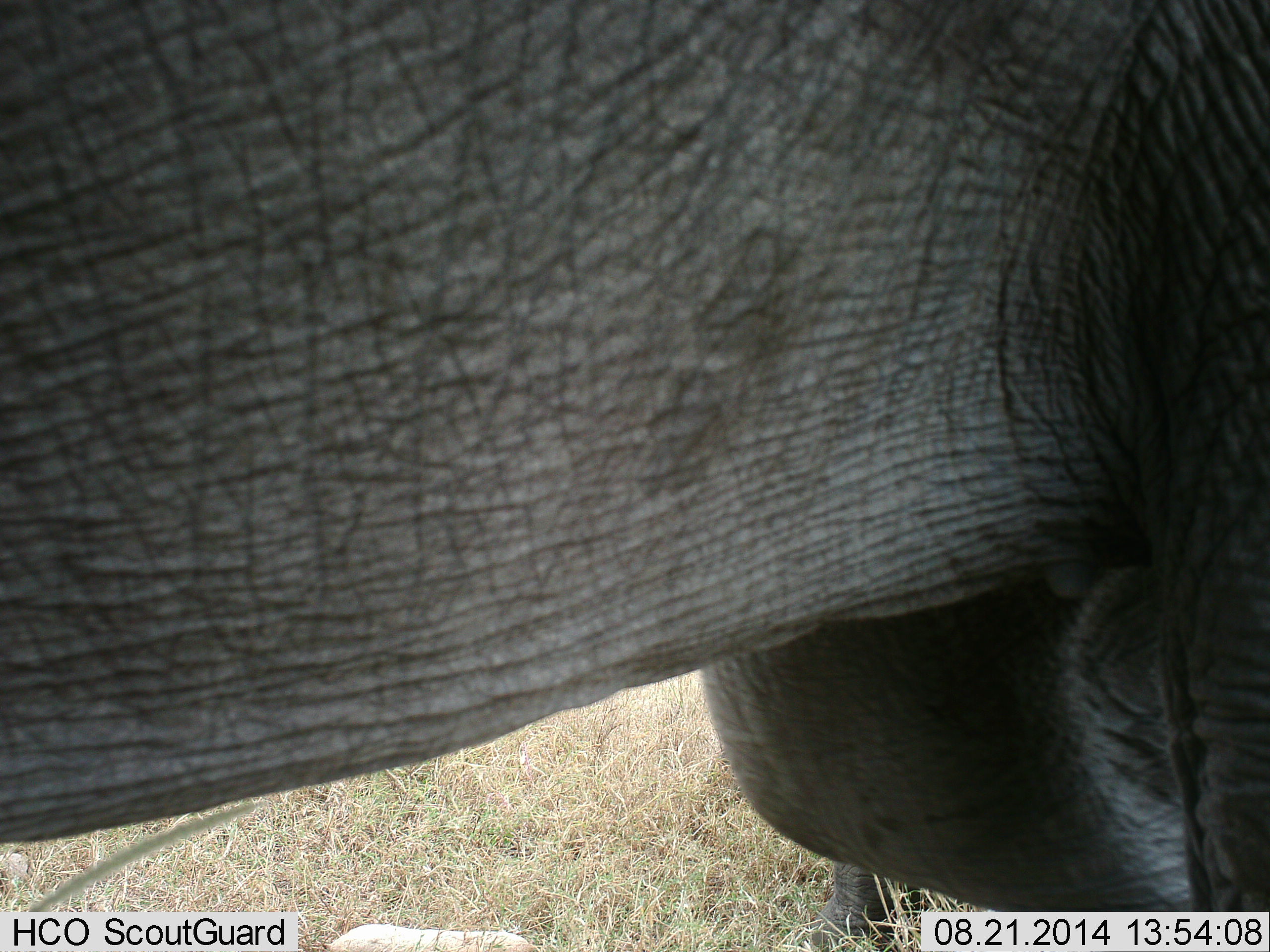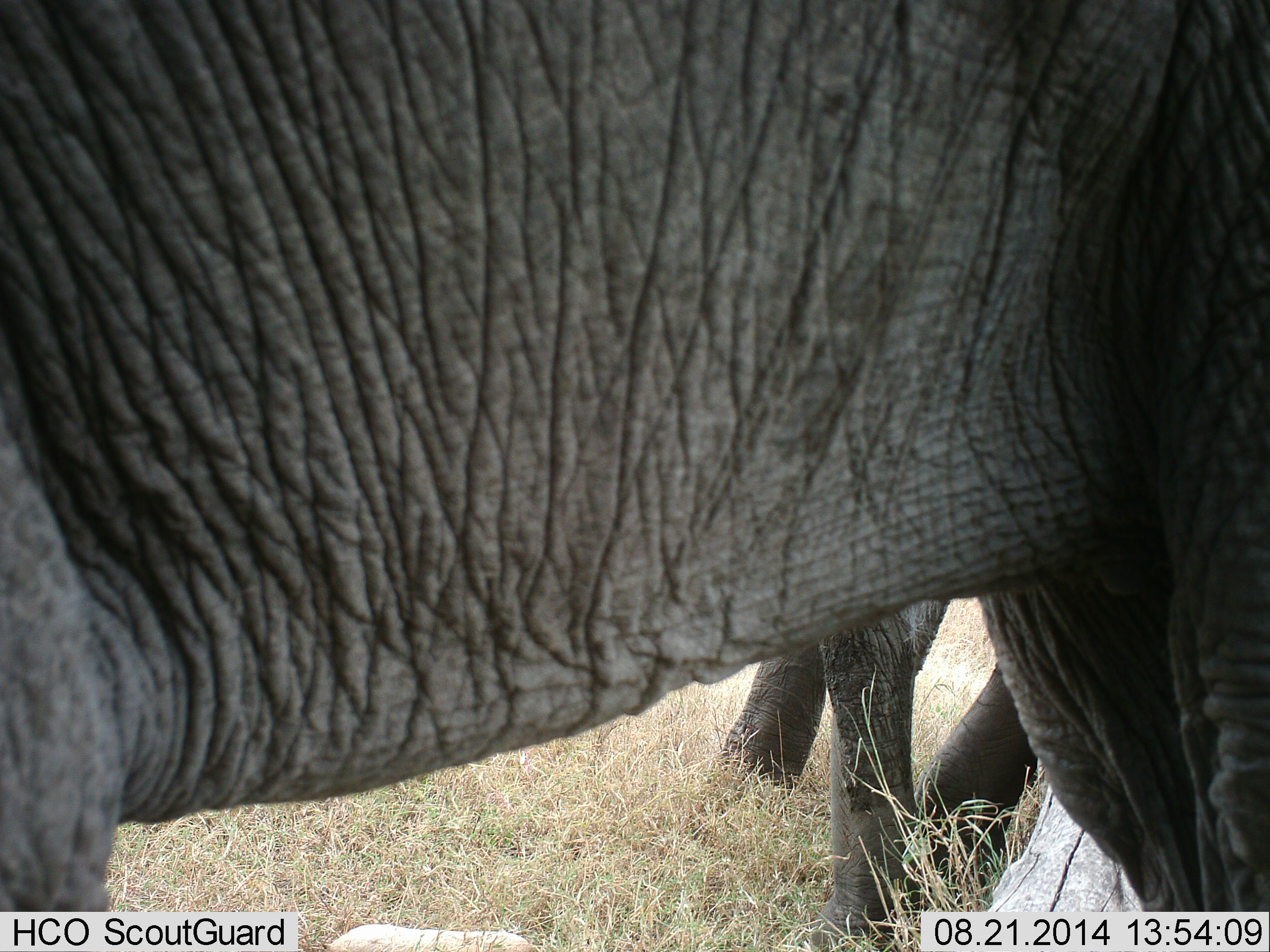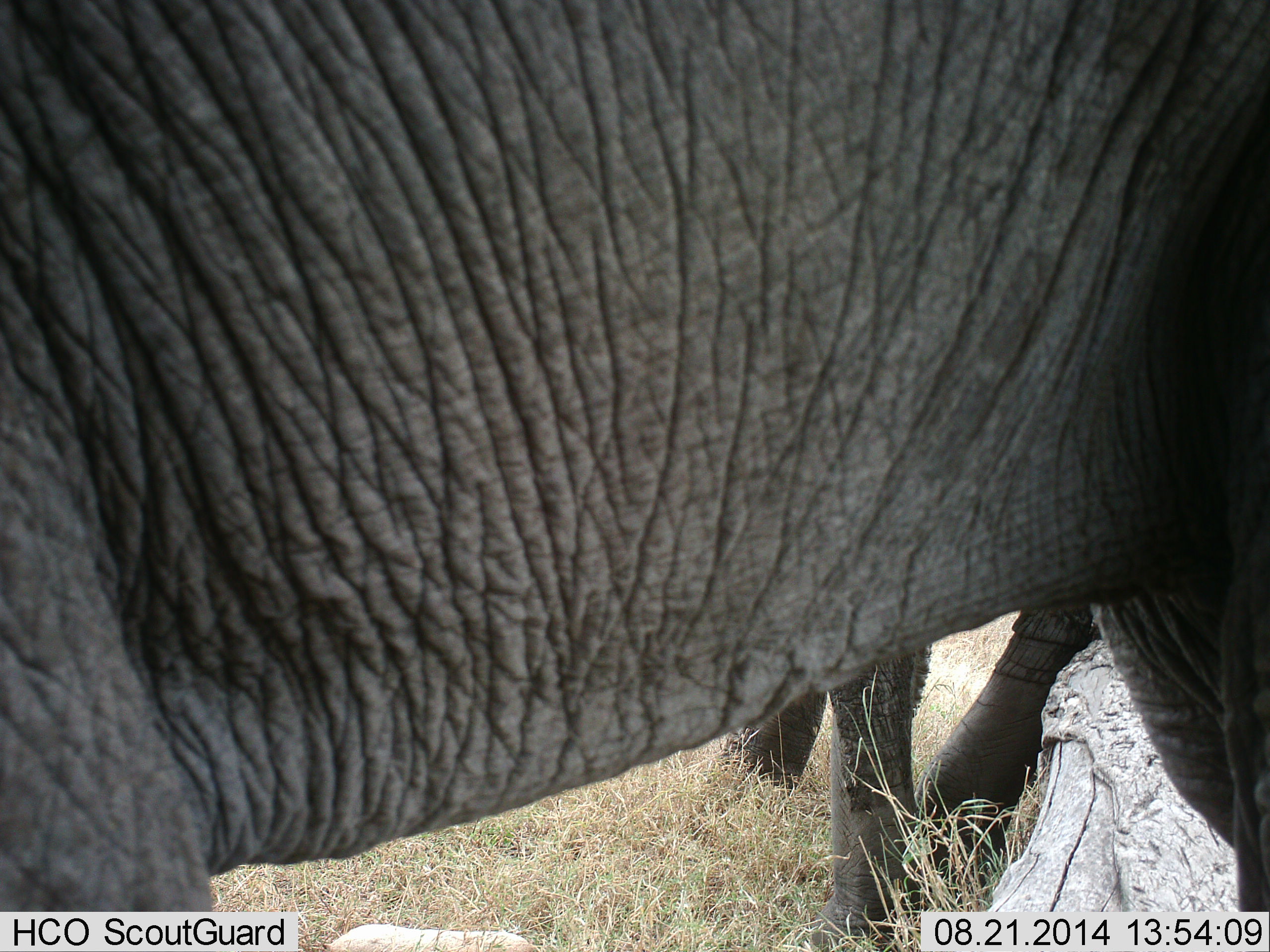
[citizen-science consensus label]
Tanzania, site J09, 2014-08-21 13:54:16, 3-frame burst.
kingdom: Animalia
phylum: Chordata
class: Mammalia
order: Proboscidea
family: Elephantidae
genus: Loxodonta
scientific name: Loxodonta africana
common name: african bush elephant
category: elephant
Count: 2.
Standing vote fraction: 60%.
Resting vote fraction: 0%.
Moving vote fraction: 80%.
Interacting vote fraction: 0%.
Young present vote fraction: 20%.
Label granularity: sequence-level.